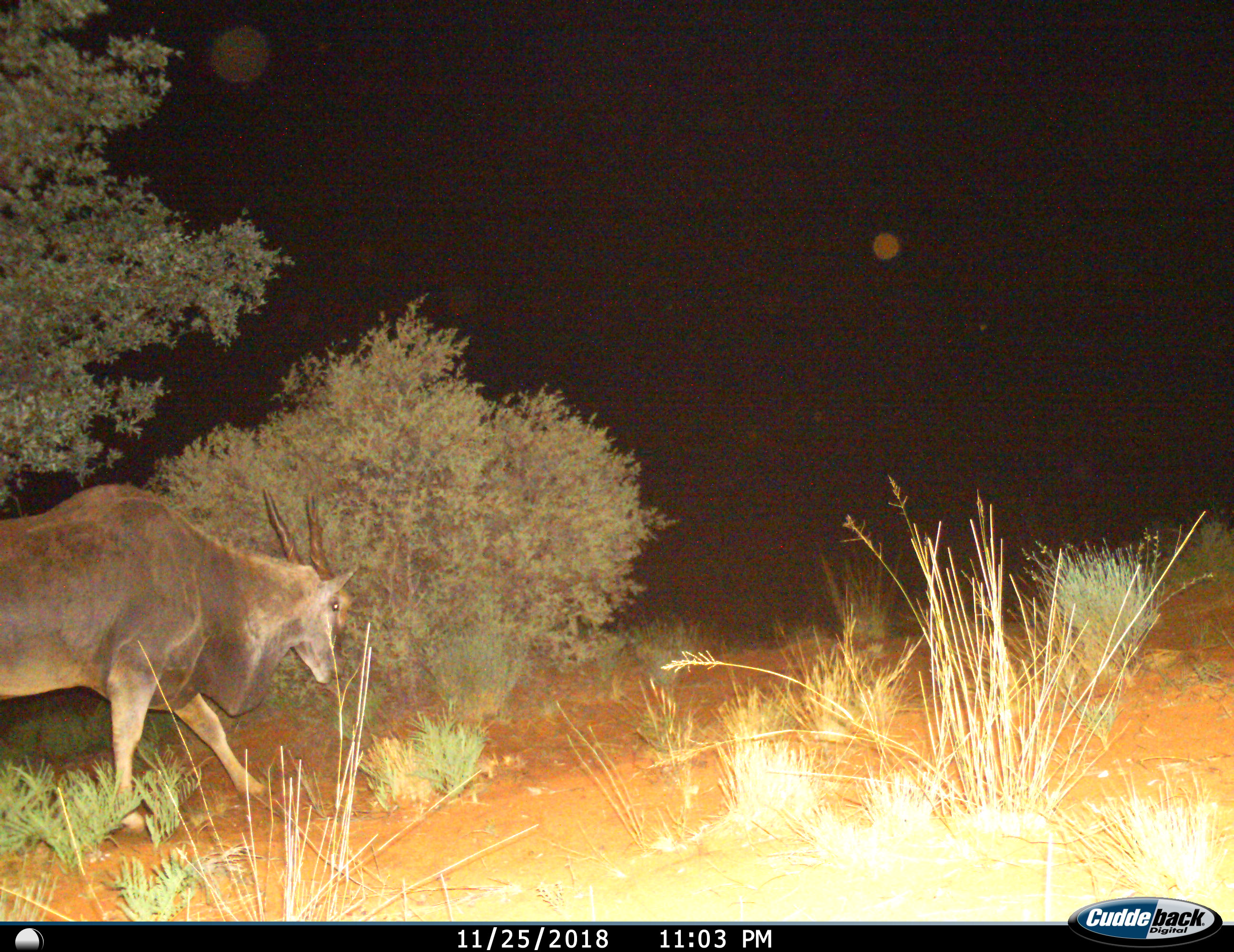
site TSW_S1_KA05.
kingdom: Animalia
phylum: Chordata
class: Mammalia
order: Artiodactyla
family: Bovidae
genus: Tragelaphus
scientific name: Tragelaphus oryx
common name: eland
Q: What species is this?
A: Eland (Tragelaphus oryx).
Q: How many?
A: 1.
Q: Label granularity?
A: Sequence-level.